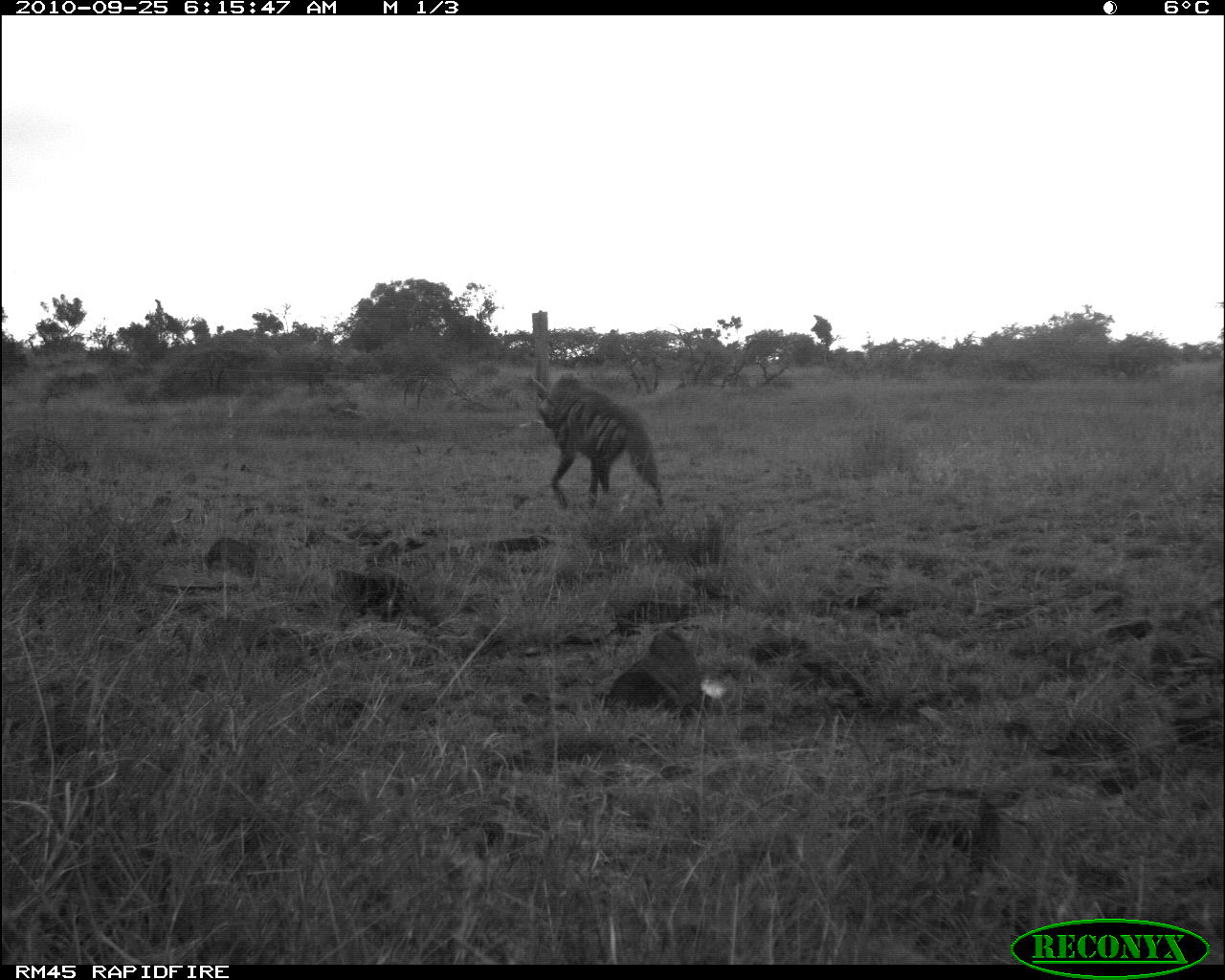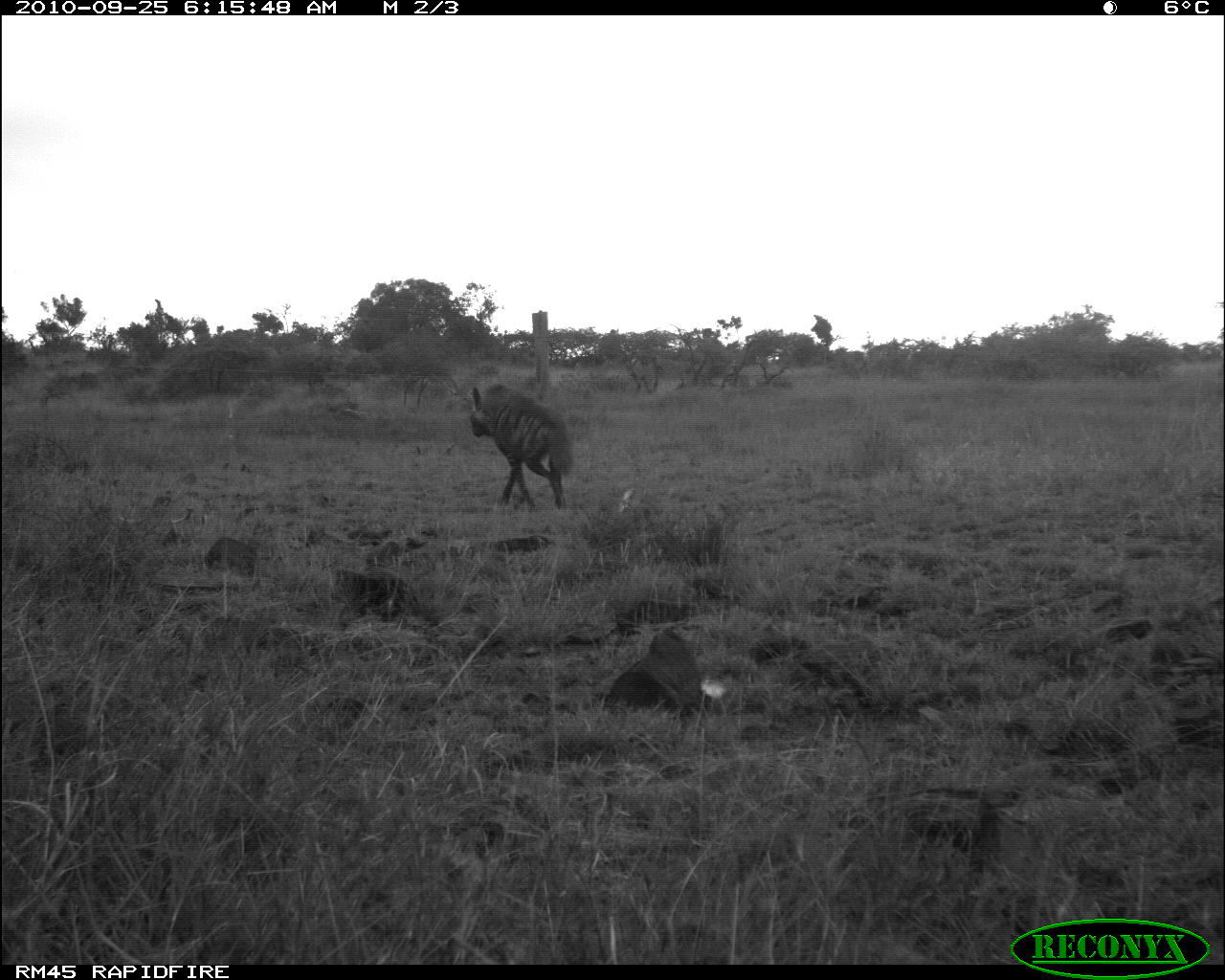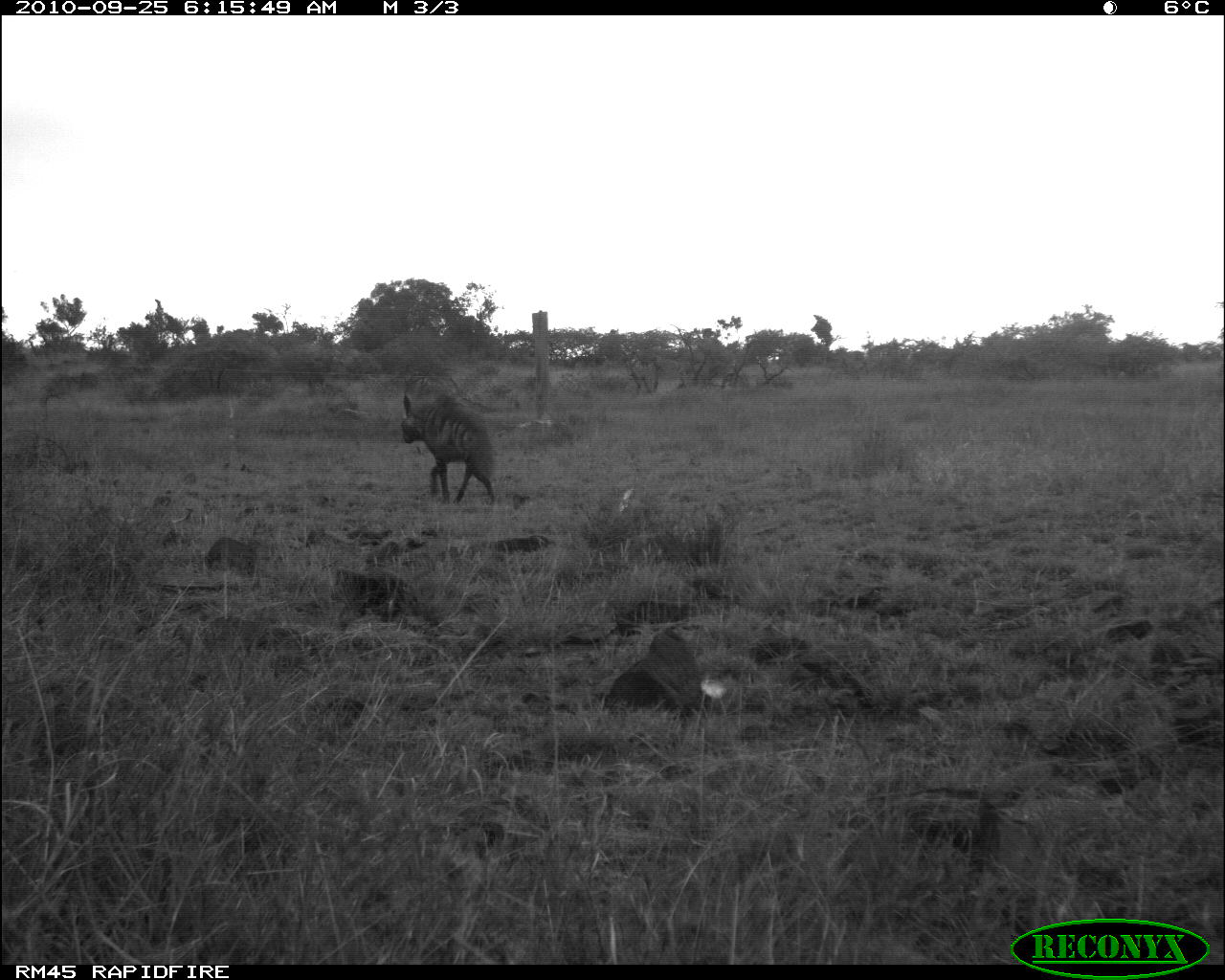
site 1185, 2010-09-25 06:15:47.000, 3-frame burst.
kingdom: Animalia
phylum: Chordata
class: Mammalia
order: Carnivora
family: Hyaenidae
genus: Hyaena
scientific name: Hyaena hyaena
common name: striped hyena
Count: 1.